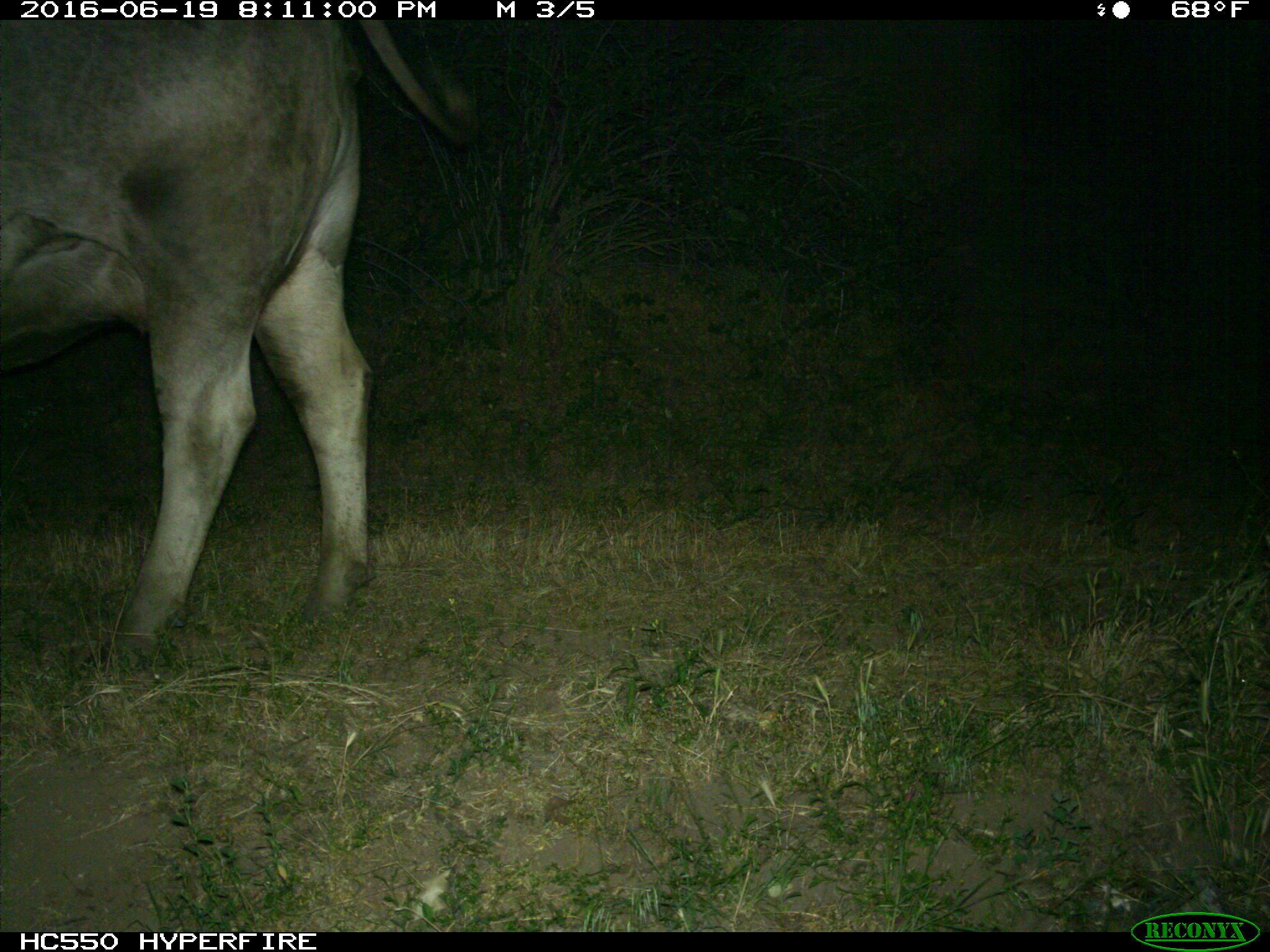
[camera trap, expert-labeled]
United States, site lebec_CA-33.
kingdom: Animalia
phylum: Chordata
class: Mammalia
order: Artiodactyla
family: Bovidae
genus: Bos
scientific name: Bos taurus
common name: domestic cow